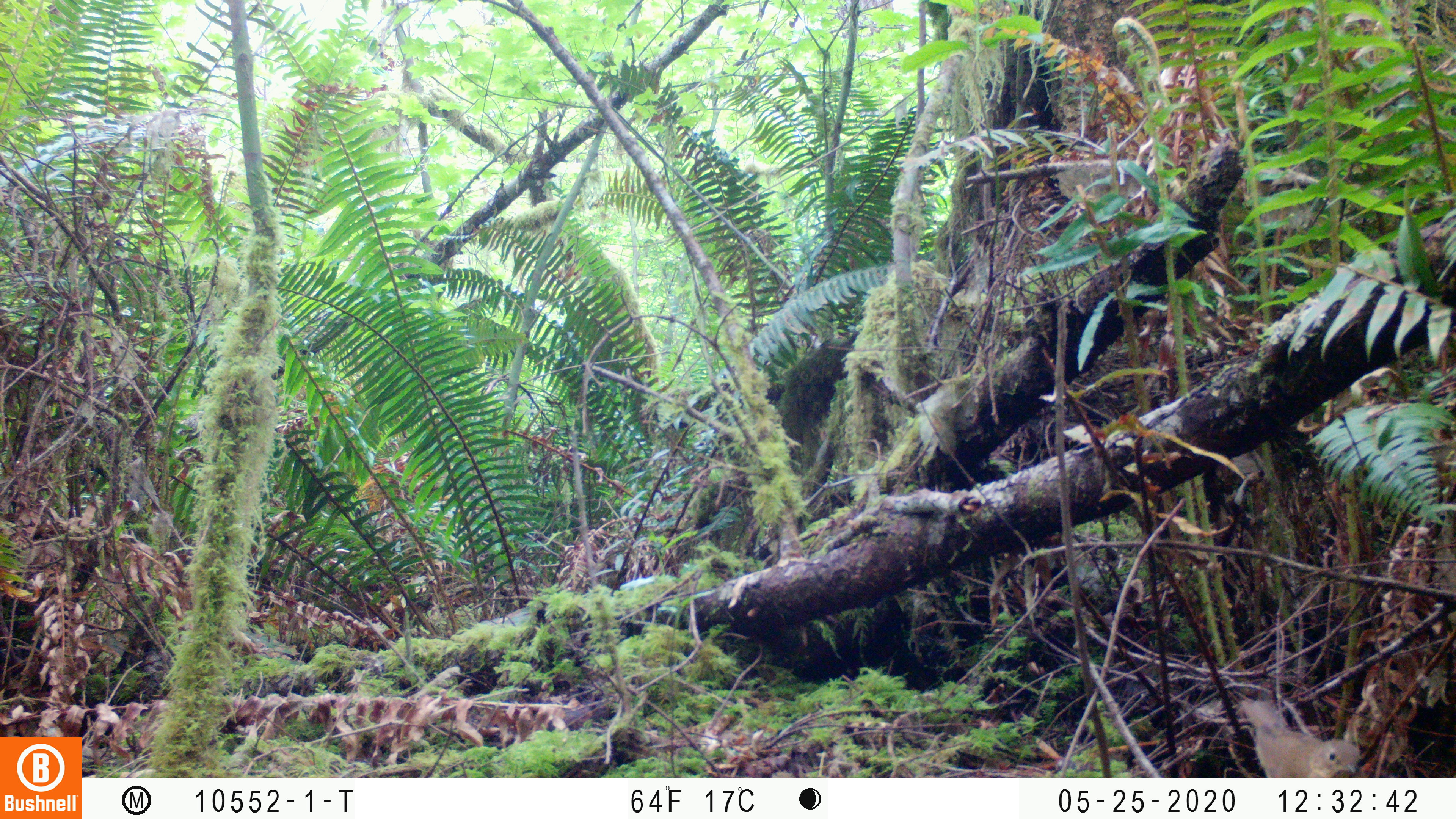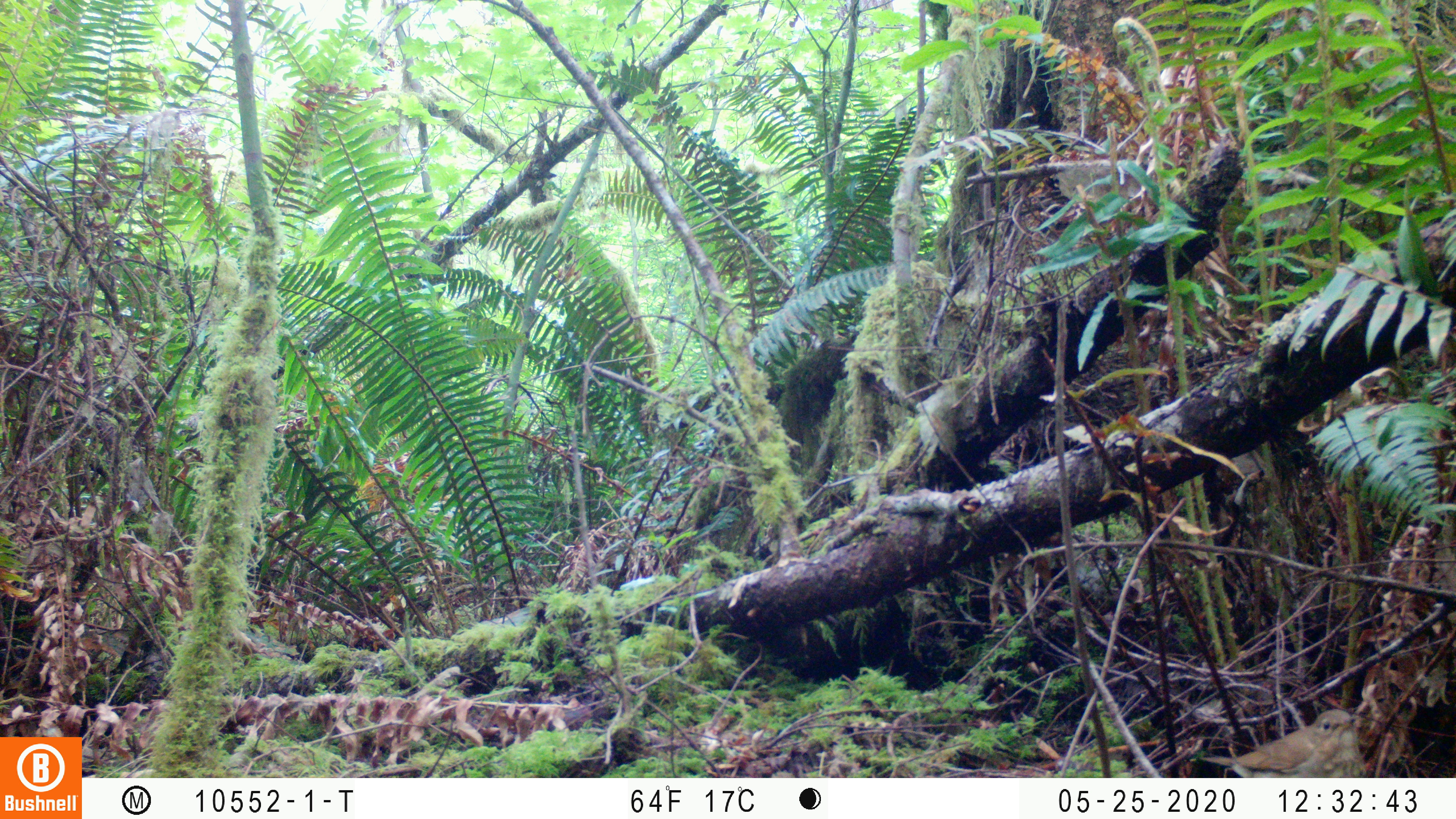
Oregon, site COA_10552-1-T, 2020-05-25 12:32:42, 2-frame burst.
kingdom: Animalia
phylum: Chordata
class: Aves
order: Passeriformes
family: Turdidae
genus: Catharus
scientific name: Catharus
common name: brown thrushes and nightingale-thrushes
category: catharus species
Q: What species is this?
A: Catharus species (brown thrushes and nightingale-thrushes) (Catharus).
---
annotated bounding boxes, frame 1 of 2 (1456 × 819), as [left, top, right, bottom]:
catharus species: [1233, 697, 1366, 774]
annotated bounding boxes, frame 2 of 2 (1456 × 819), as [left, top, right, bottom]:
catharus species: [1200, 711, 1368, 772]